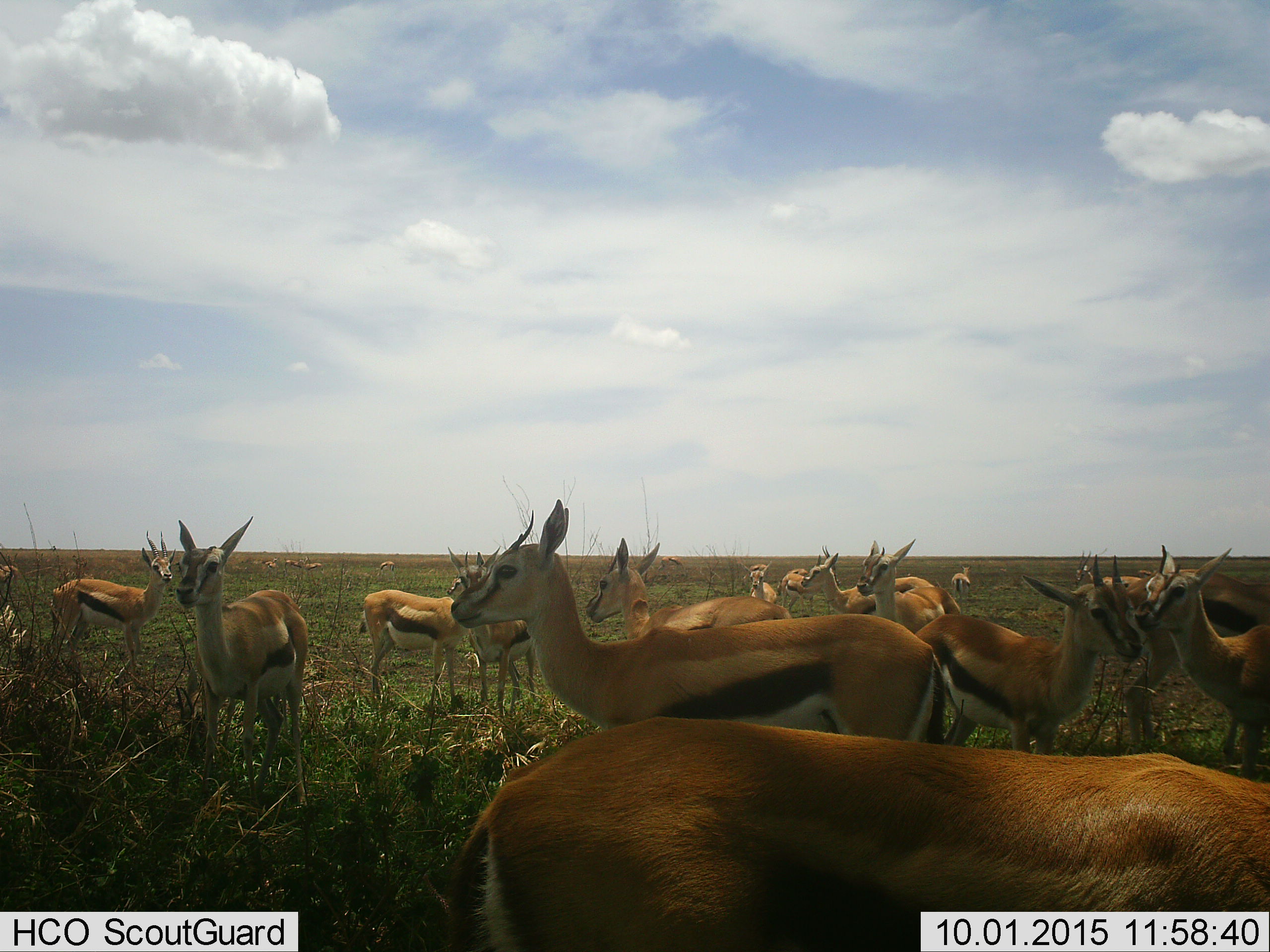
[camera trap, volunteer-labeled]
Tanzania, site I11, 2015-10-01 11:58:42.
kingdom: Animalia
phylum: Chordata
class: Mammalia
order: Artiodactyla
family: Bovidae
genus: Eudorcas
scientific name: Eudorcas thomsonii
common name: thomson's gazelle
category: gazellethomsons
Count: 11-50.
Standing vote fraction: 100%.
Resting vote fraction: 0%.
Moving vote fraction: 10%.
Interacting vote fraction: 20%.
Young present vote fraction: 10%.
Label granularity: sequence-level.